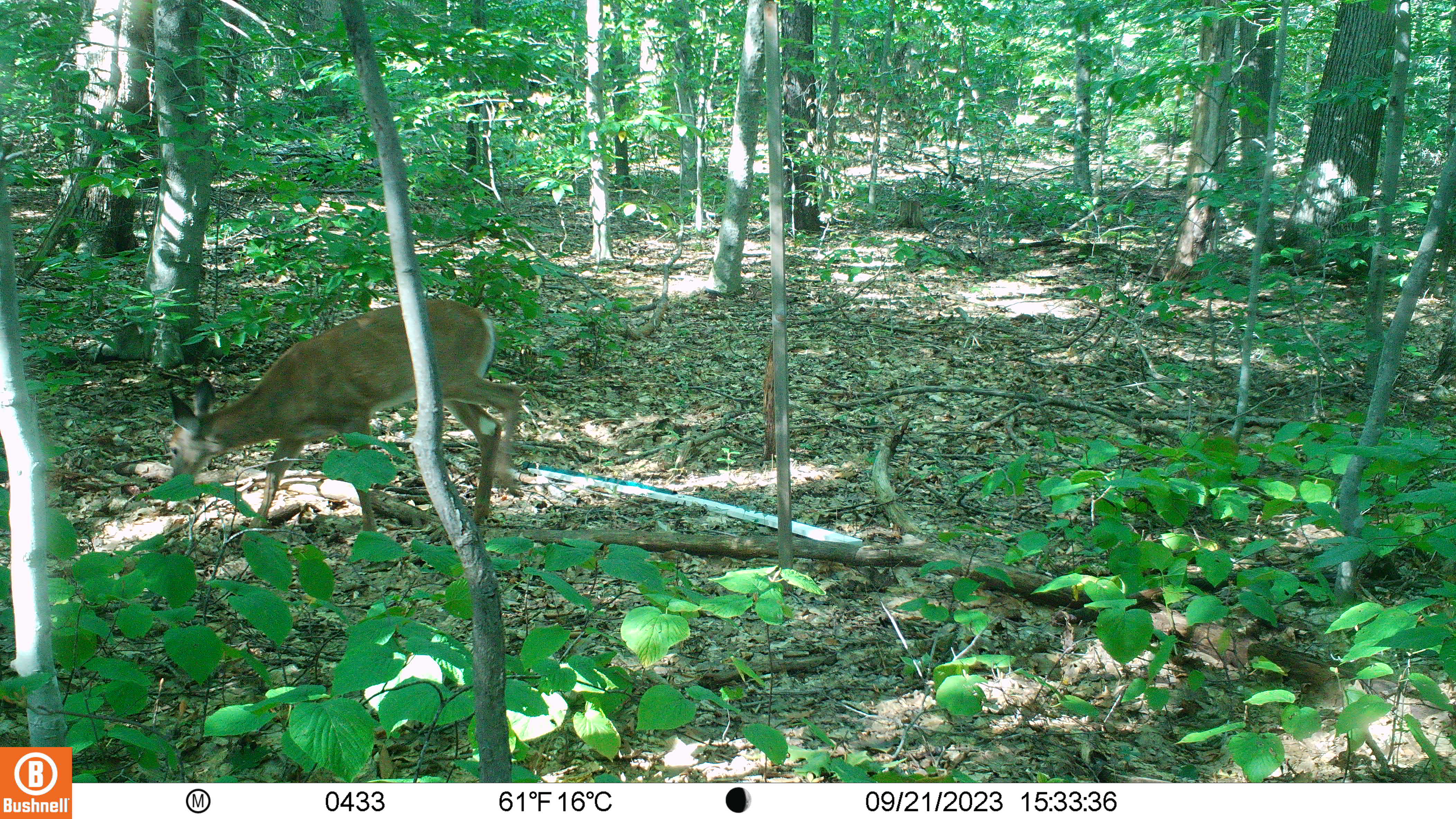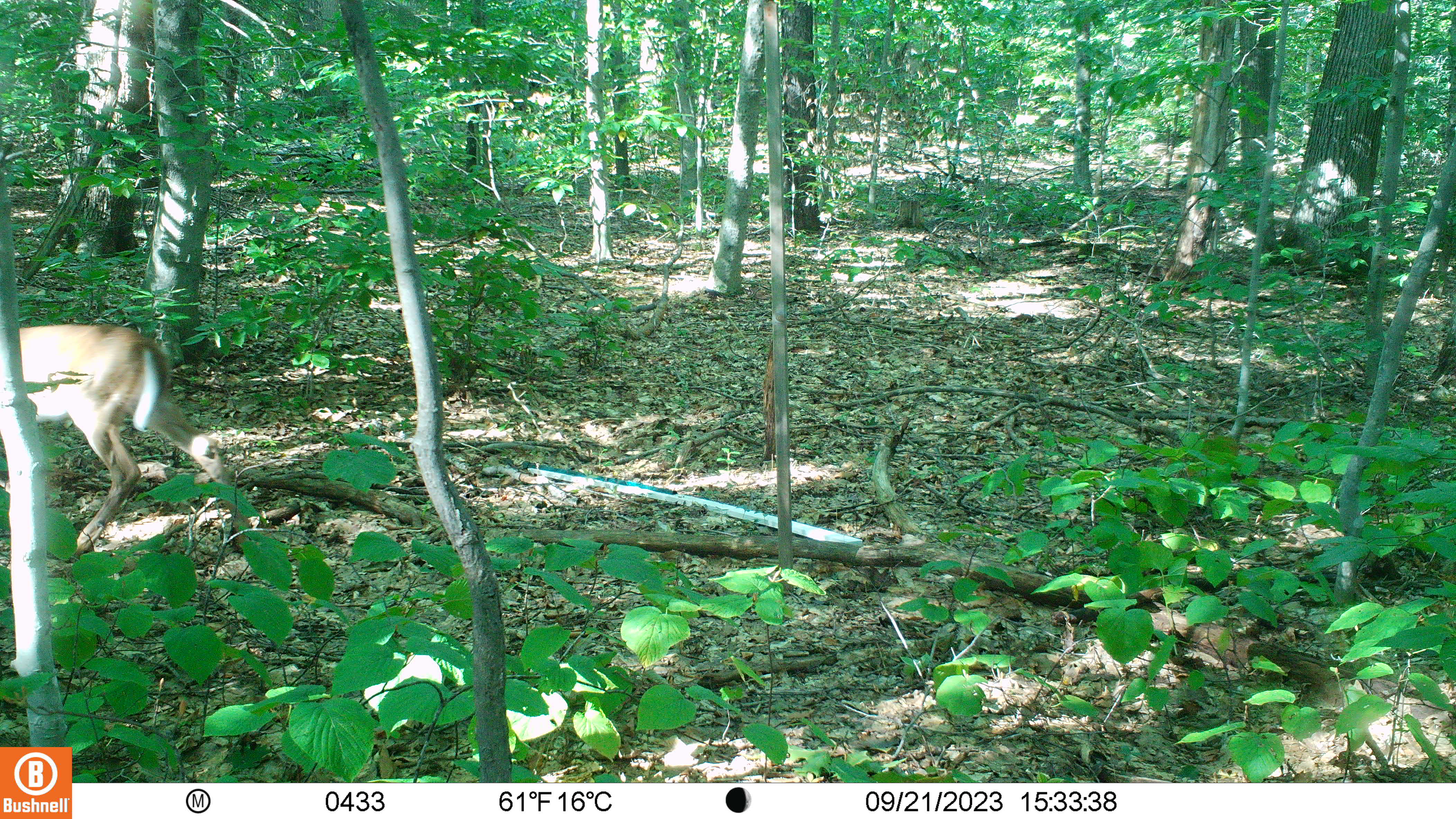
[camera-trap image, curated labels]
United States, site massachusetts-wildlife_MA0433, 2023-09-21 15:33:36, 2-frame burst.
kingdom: Animalia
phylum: Chordata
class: Mammalia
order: Artiodactyla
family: Cervidae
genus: Odocoileus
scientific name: Odocoileus virginianus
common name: white-tailed deer